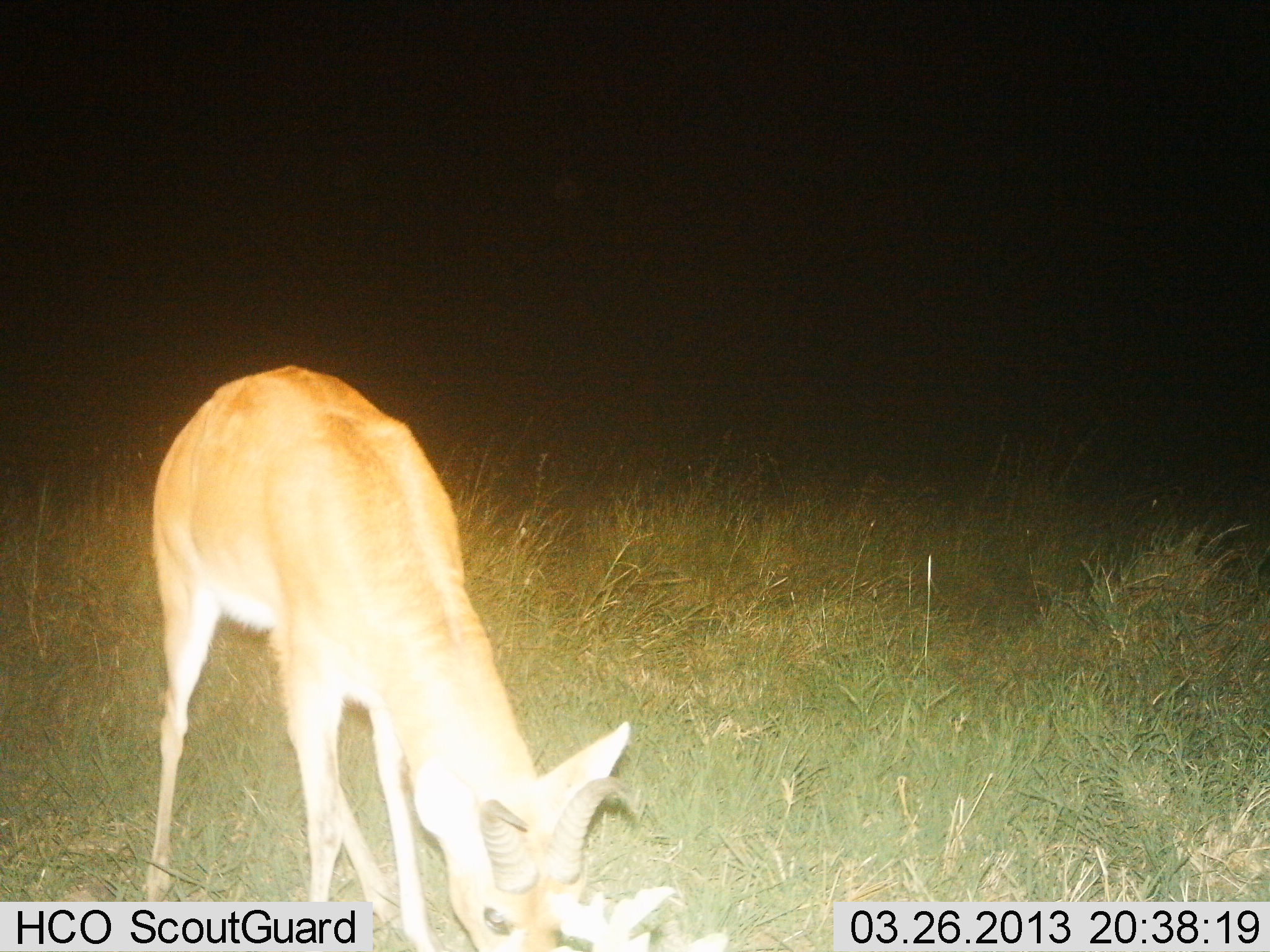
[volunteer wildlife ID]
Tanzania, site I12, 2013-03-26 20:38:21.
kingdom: Animalia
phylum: Chordata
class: Mammalia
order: Artiodactyla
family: Bovidae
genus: Redunca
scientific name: Redunca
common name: reedbuck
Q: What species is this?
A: Reedbuck (Redunca).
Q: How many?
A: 1.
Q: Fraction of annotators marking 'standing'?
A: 28%.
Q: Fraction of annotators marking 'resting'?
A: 6%.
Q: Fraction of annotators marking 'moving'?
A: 0%.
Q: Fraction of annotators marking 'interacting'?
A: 0%.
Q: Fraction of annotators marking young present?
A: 0%.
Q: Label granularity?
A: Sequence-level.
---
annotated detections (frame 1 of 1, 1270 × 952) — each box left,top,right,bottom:
animal: 145,362,633,952